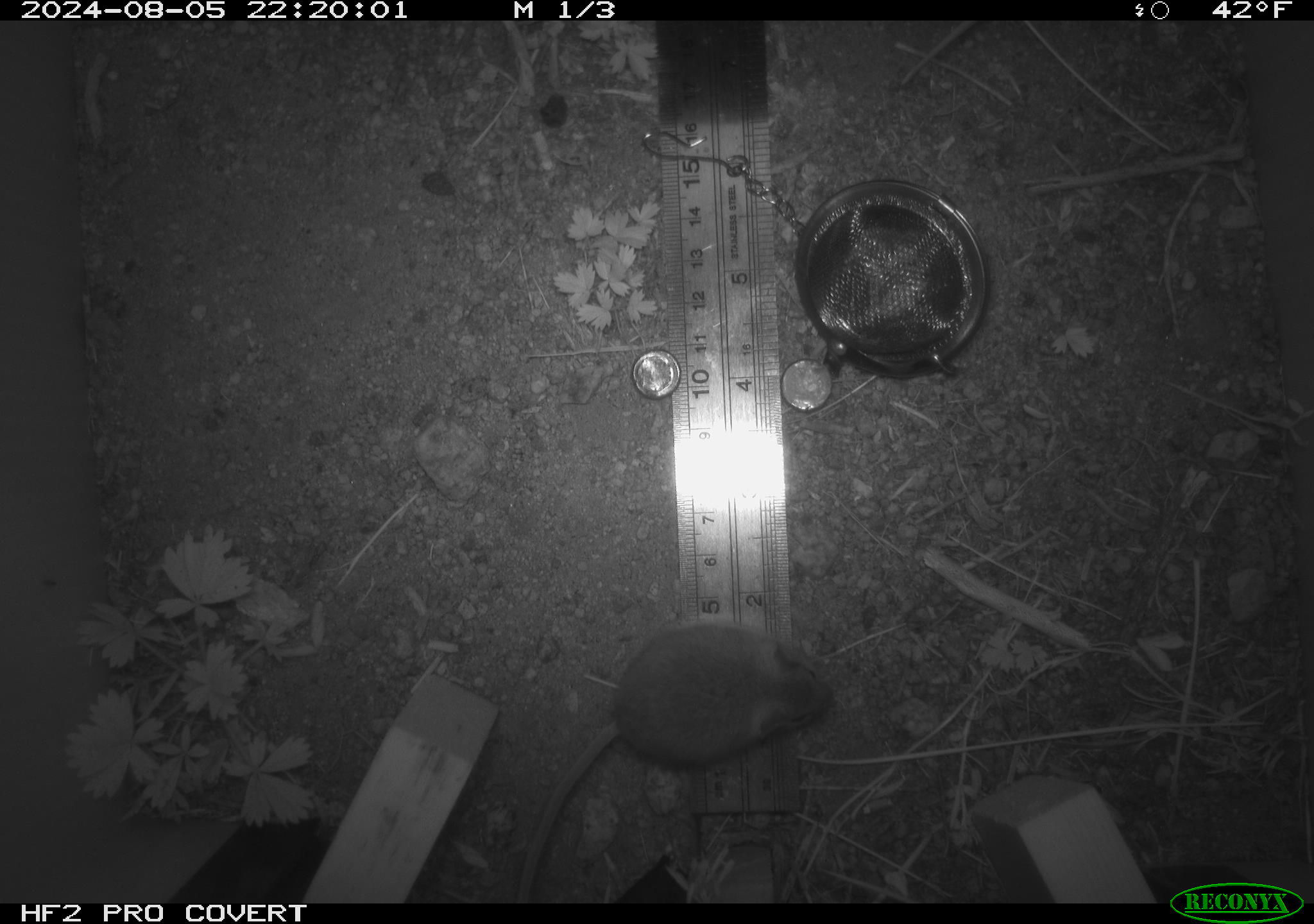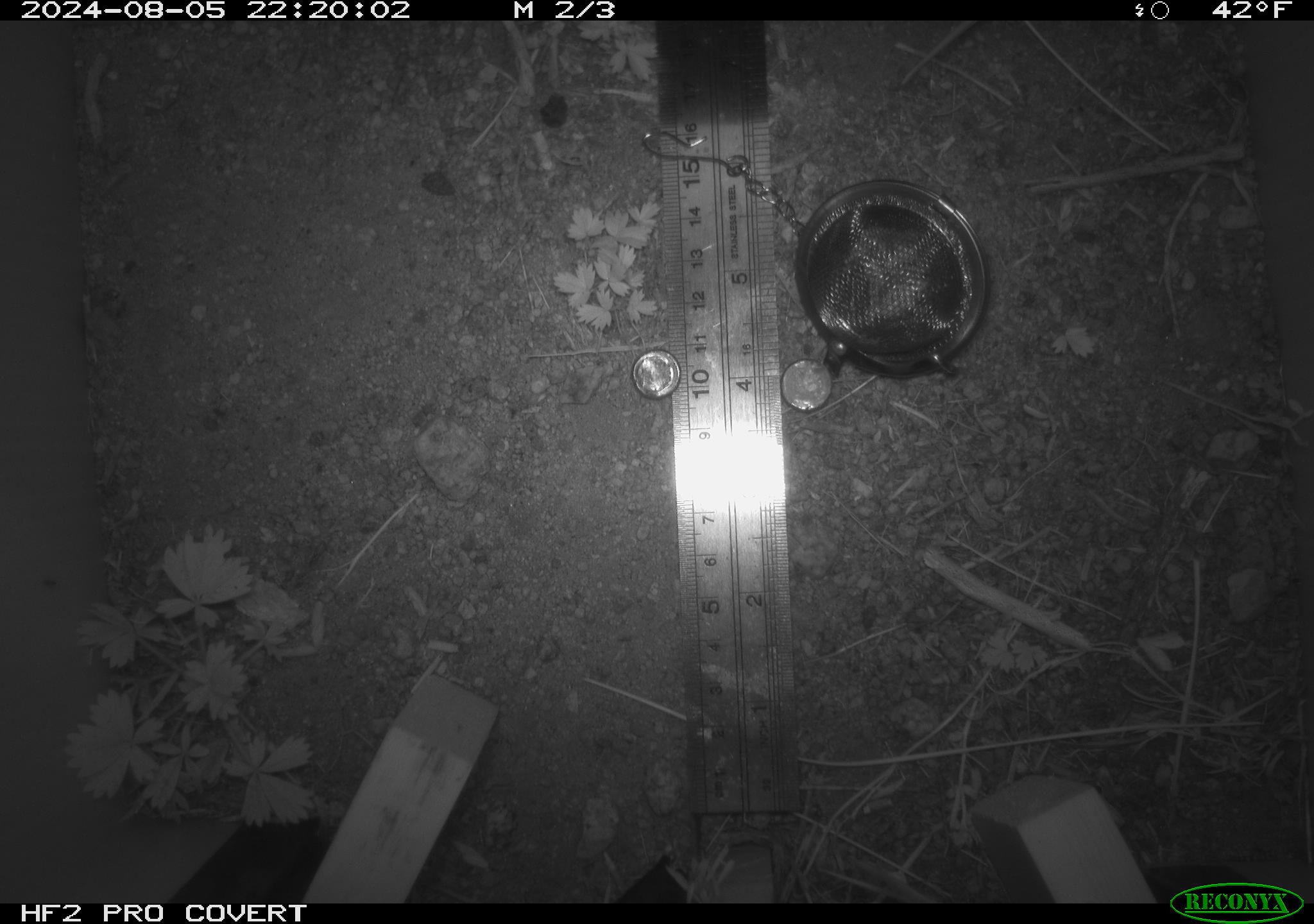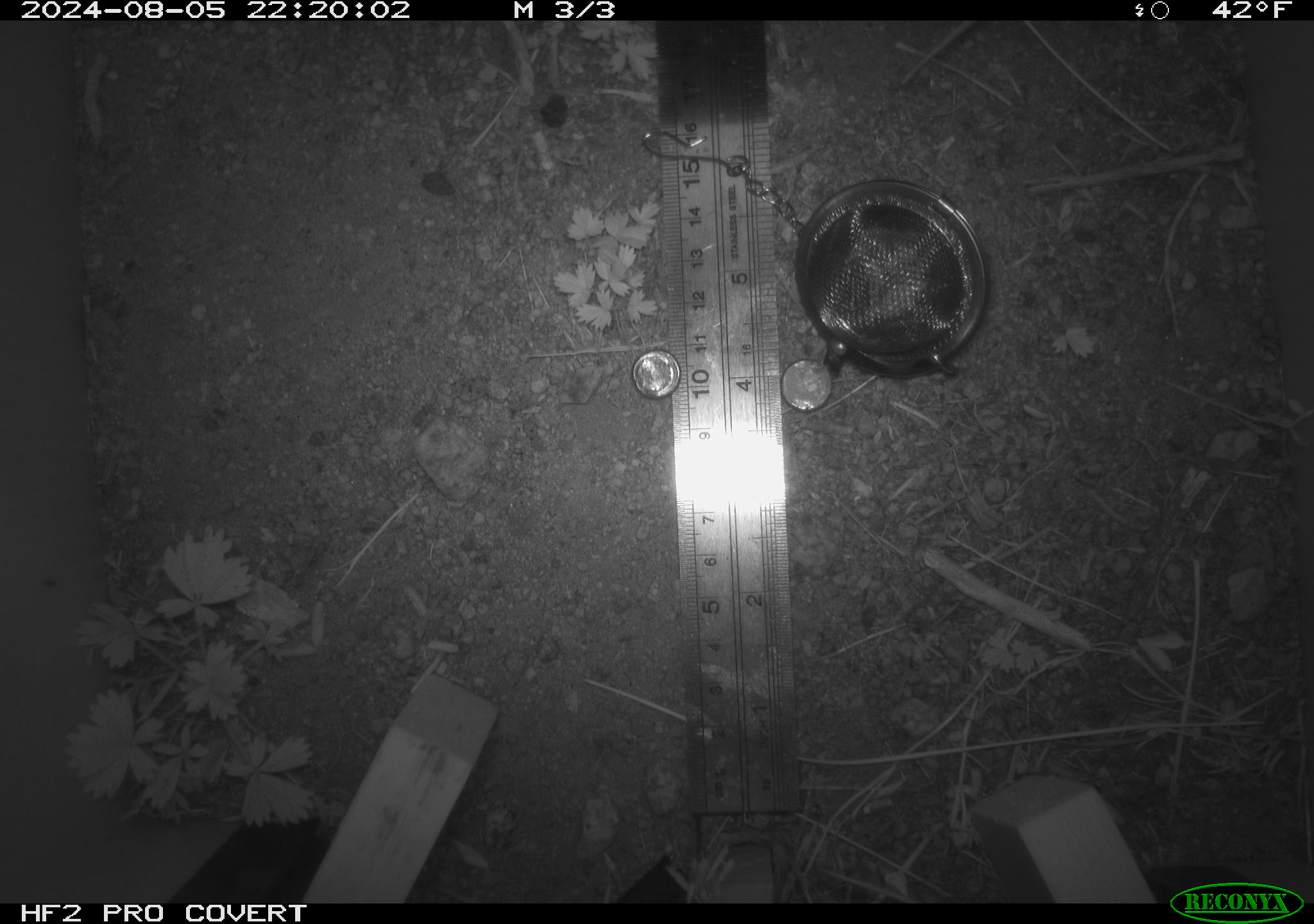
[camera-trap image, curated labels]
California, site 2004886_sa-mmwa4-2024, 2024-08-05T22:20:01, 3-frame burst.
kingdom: Animalia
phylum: Chordata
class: Mammalia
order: Rodentia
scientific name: Rodentia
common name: mouse species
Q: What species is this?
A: Mouse species (Rodentia).